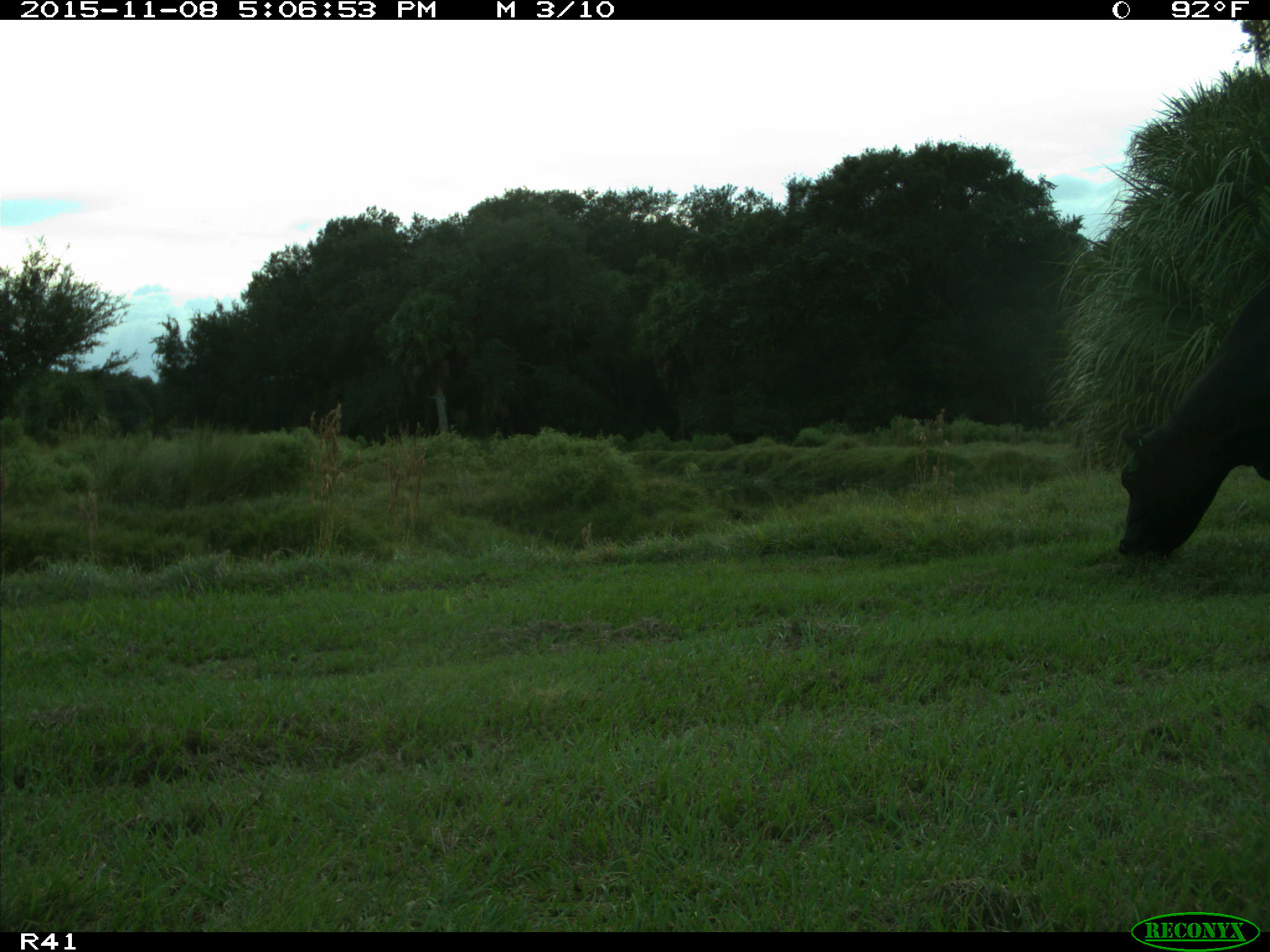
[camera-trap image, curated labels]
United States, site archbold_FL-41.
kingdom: Animalia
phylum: Chordata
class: Mammalia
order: Artiodactyla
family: Bovidae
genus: Bos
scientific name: Bos taurus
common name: domestic cow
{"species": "Bos taurus (domestic cow)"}